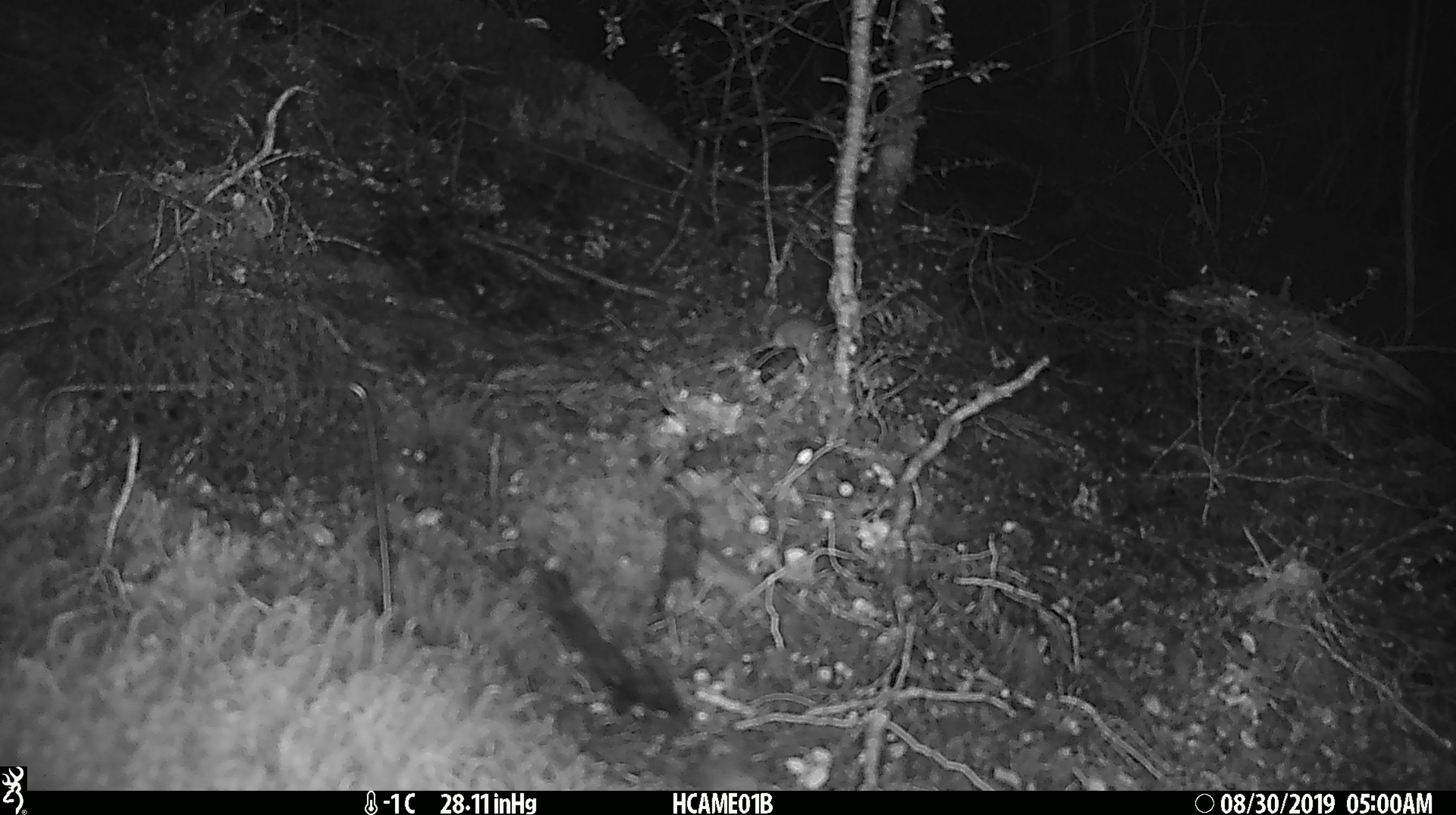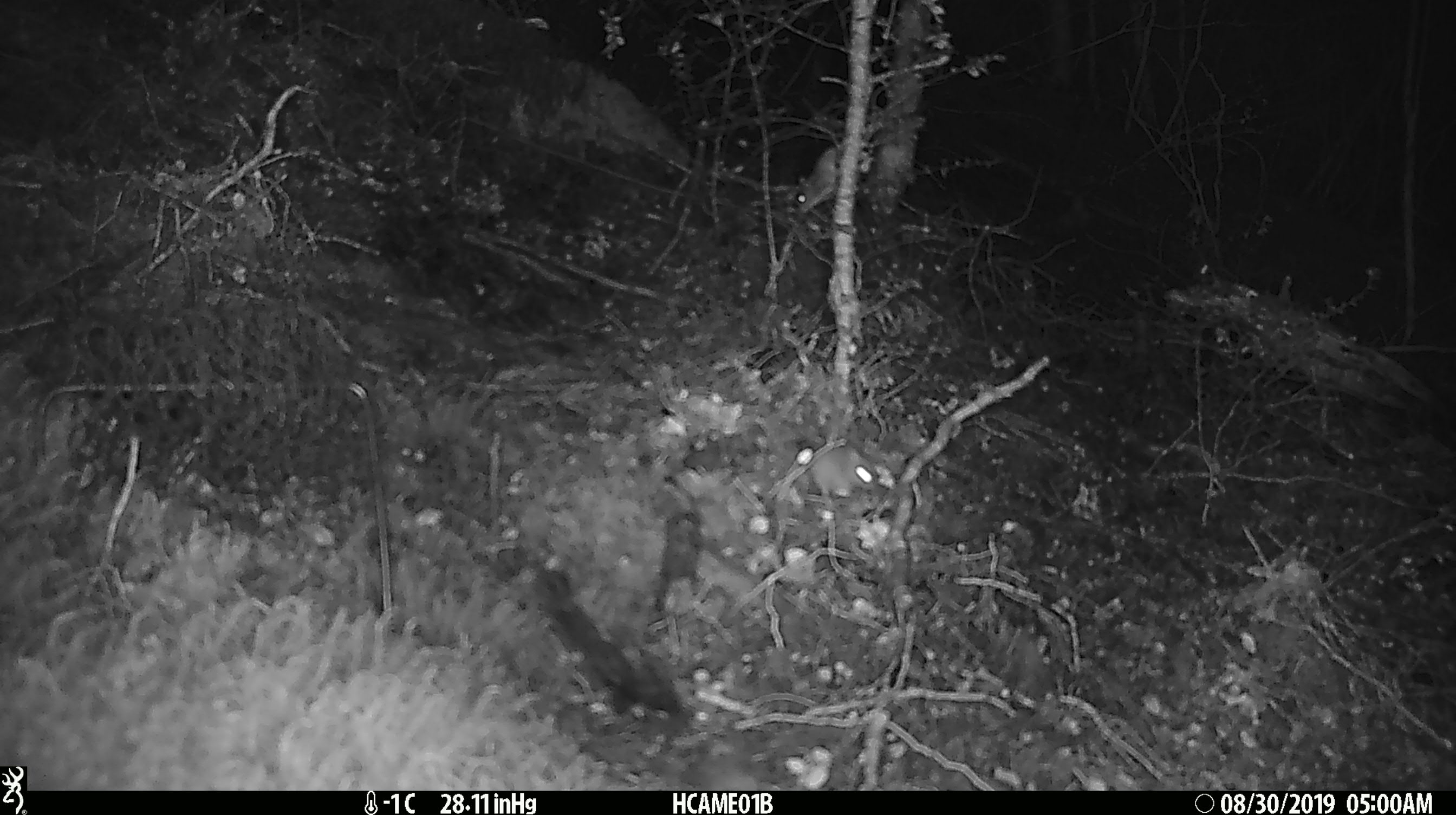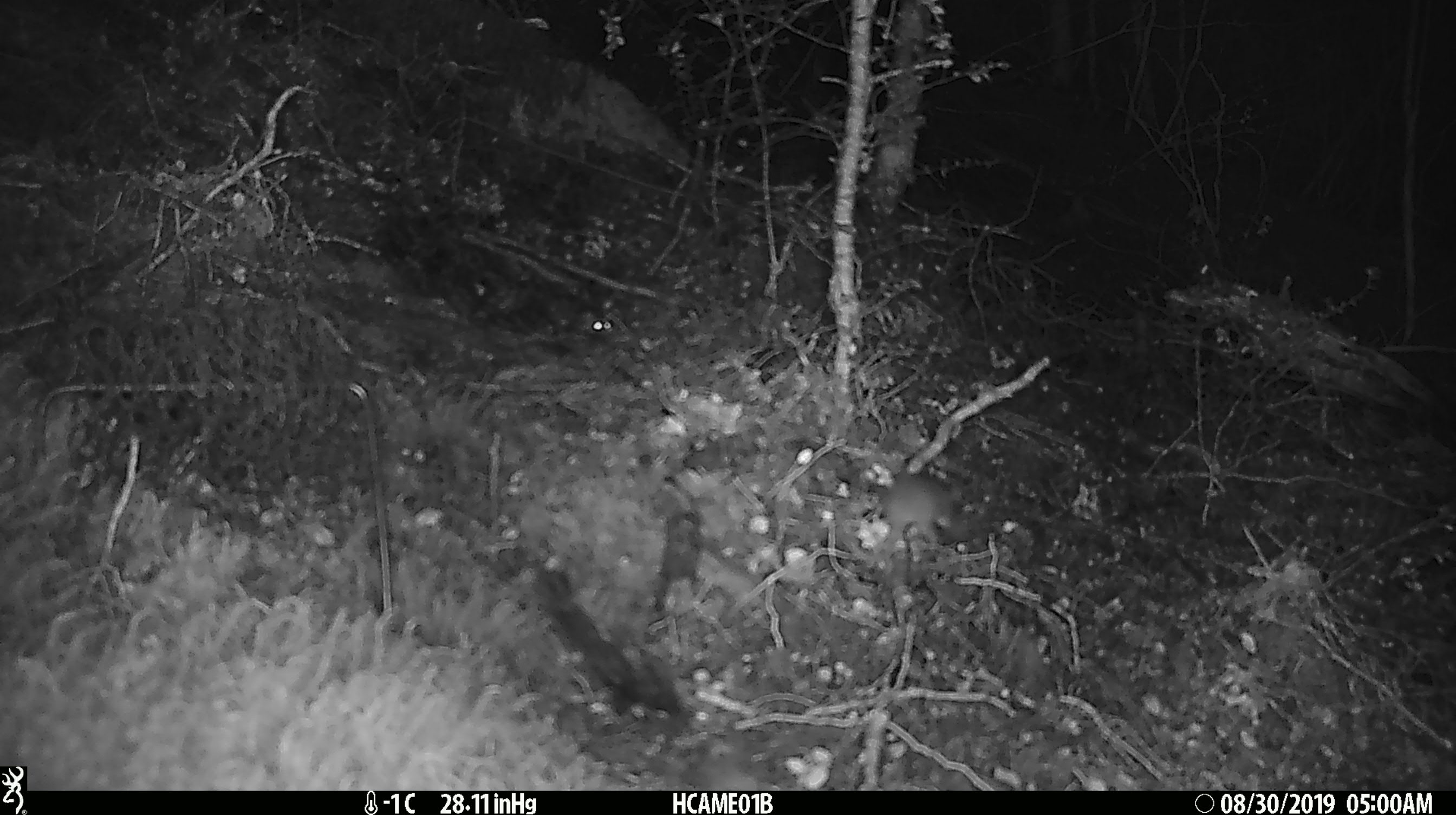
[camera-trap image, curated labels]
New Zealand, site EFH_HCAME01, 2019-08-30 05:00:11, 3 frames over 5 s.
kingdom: Animalia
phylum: Chordata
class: Mammalia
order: Rodentia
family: Muridae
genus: Mus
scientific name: Mus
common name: mouse